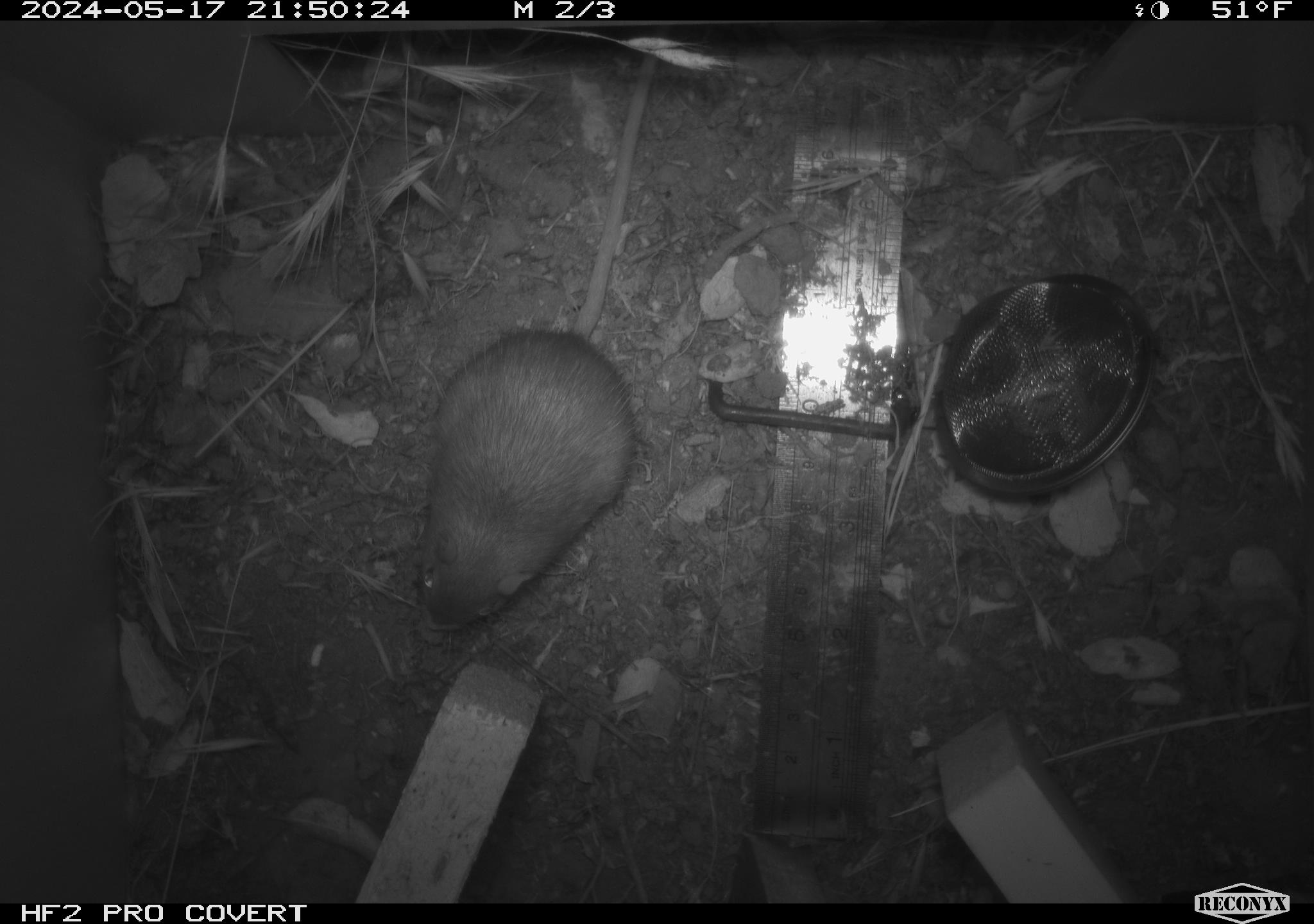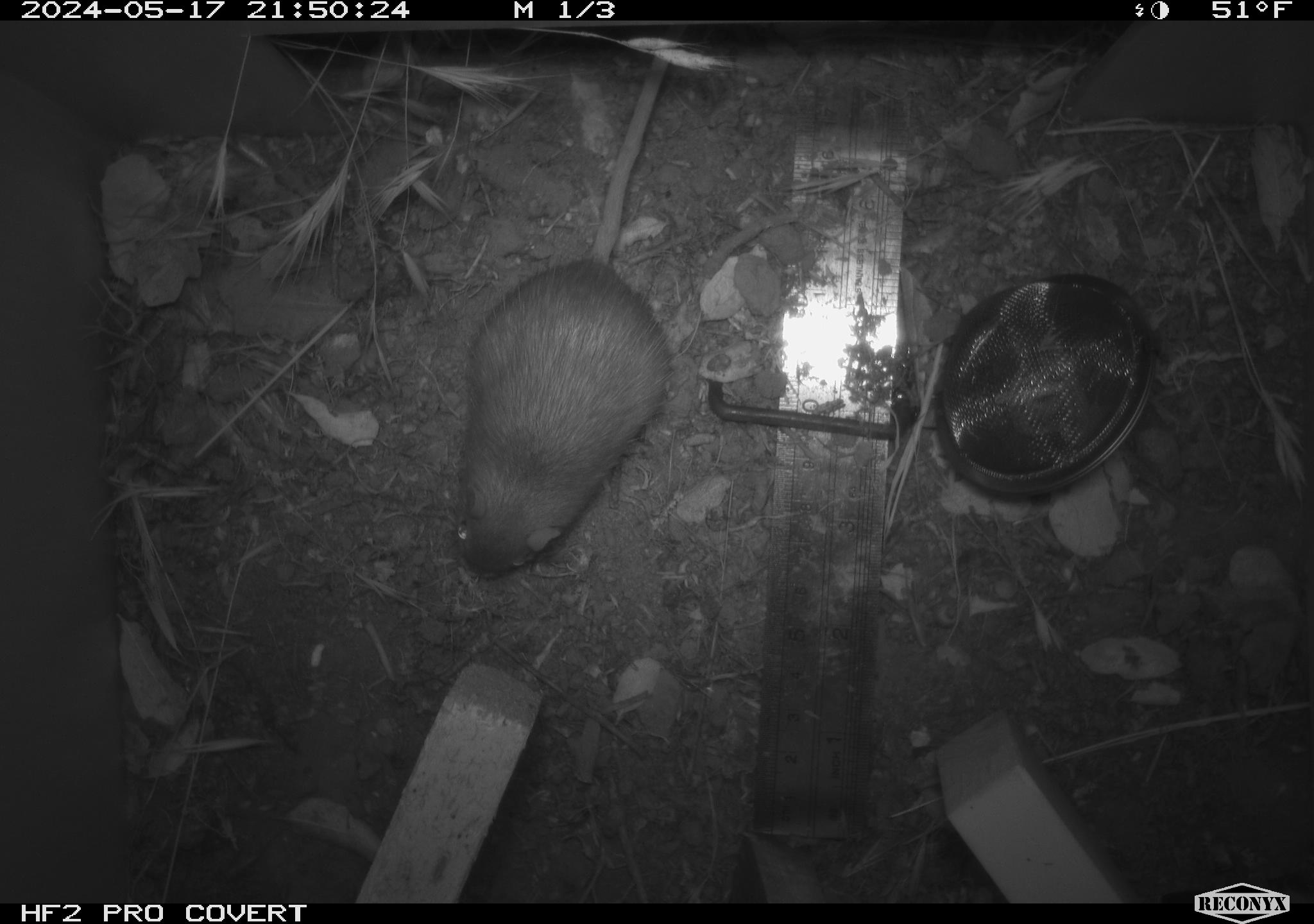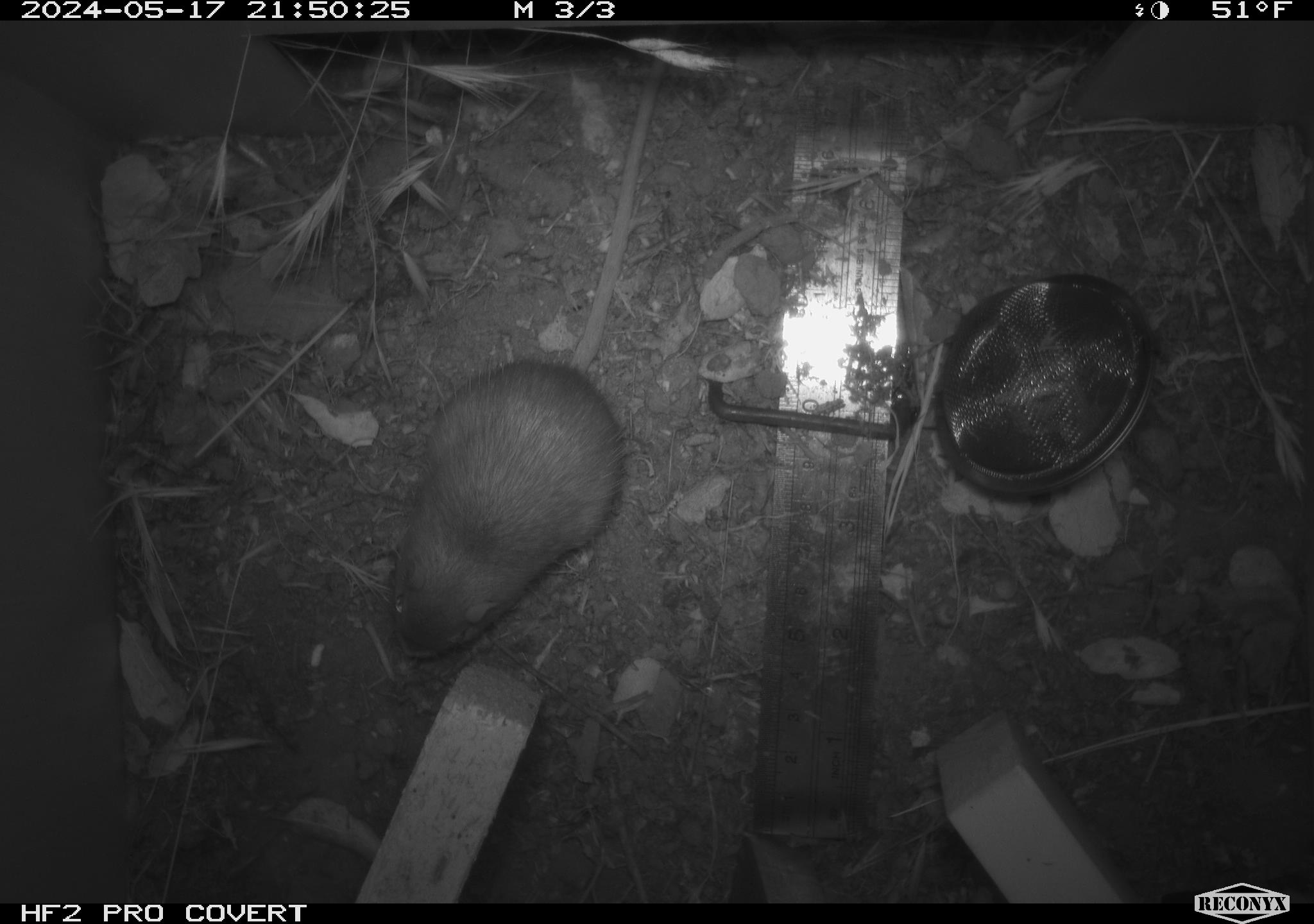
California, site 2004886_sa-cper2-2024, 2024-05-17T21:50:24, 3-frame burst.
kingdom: Animalia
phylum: Chordata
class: Mammalia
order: Rodentia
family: Heteromyidae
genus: Dipodomys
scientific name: Dipodomys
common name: kangaroo rats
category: dipodomys species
Dipodomys species (kangaroo rats) (Dipodomys).